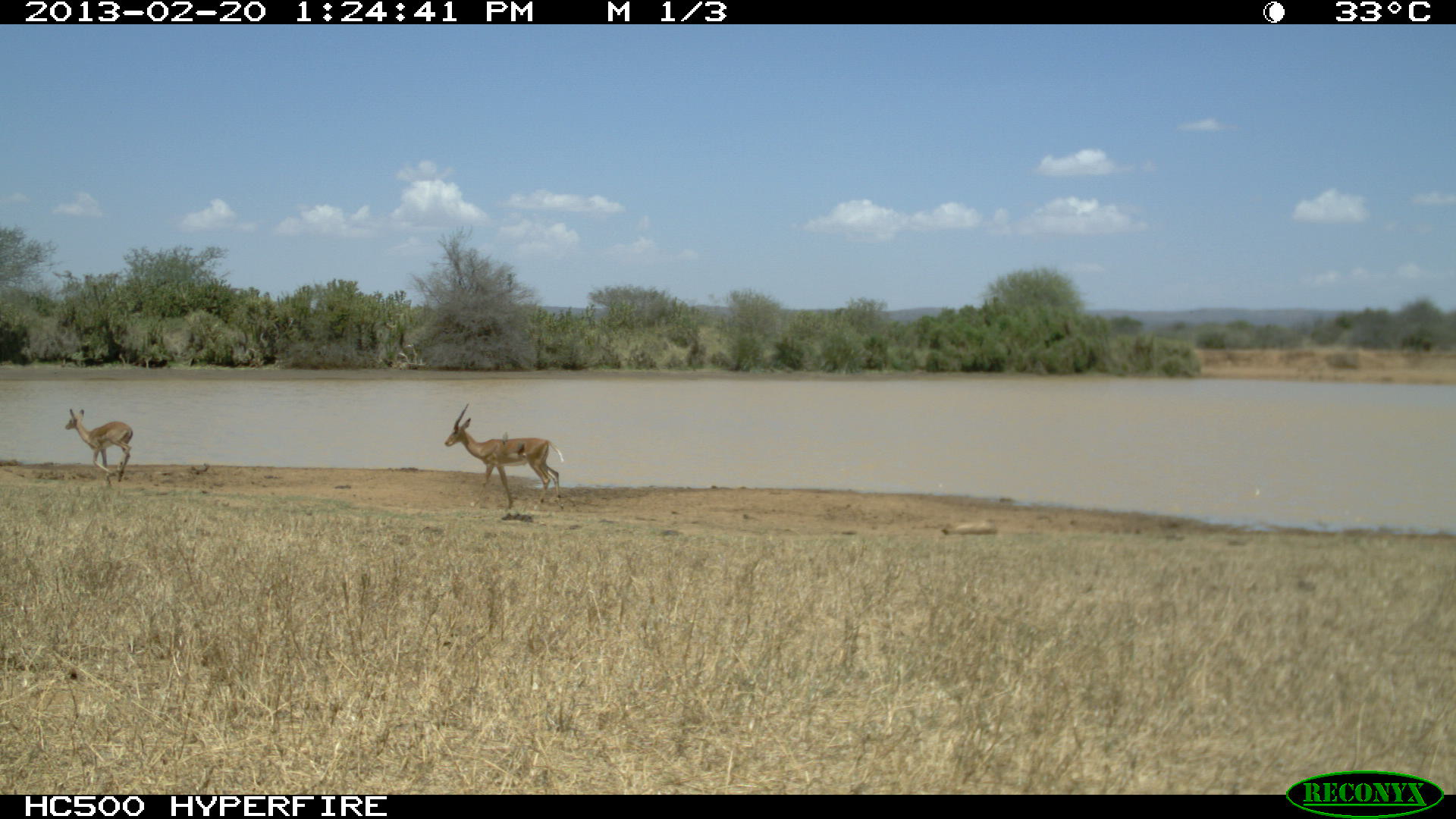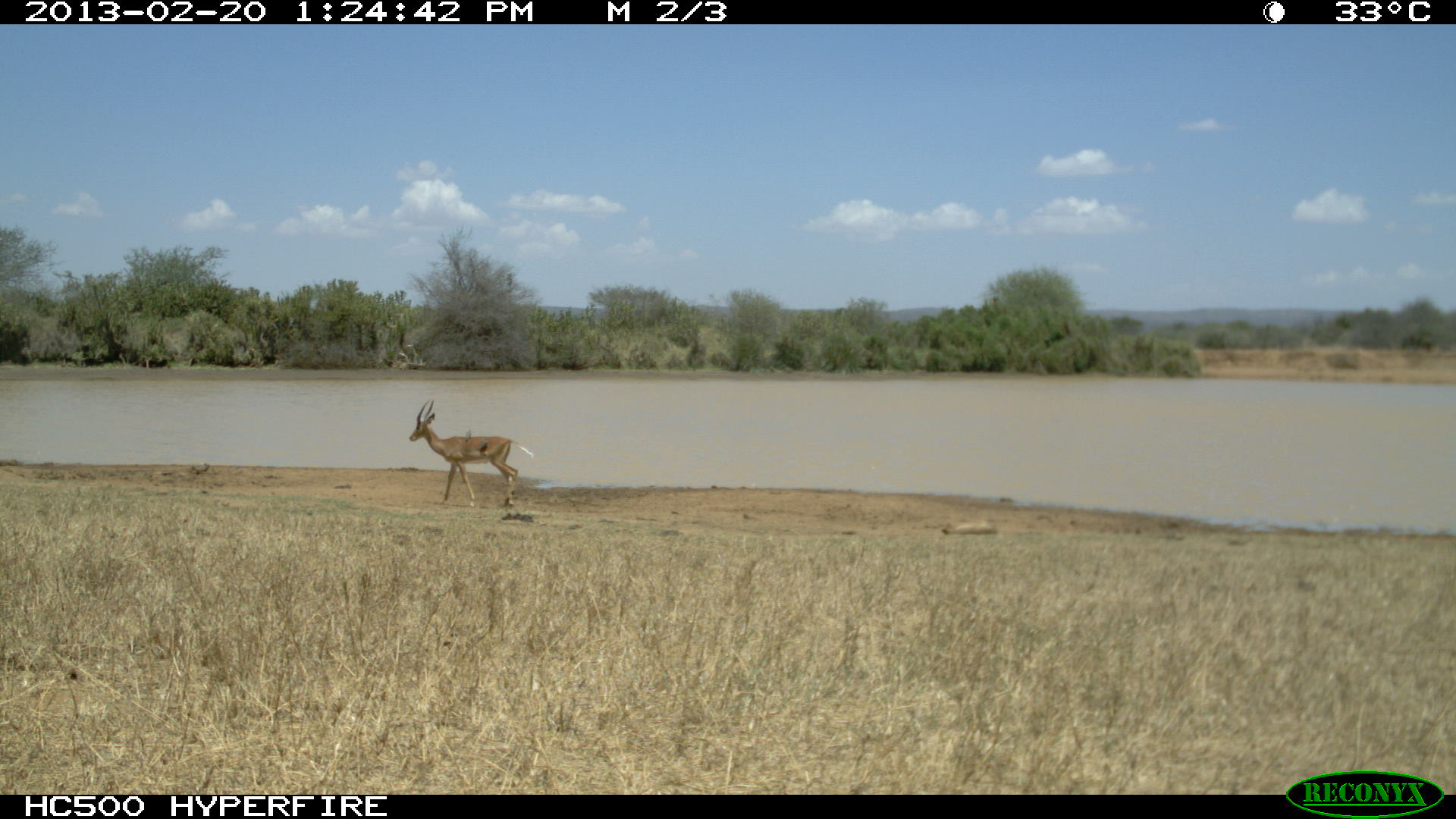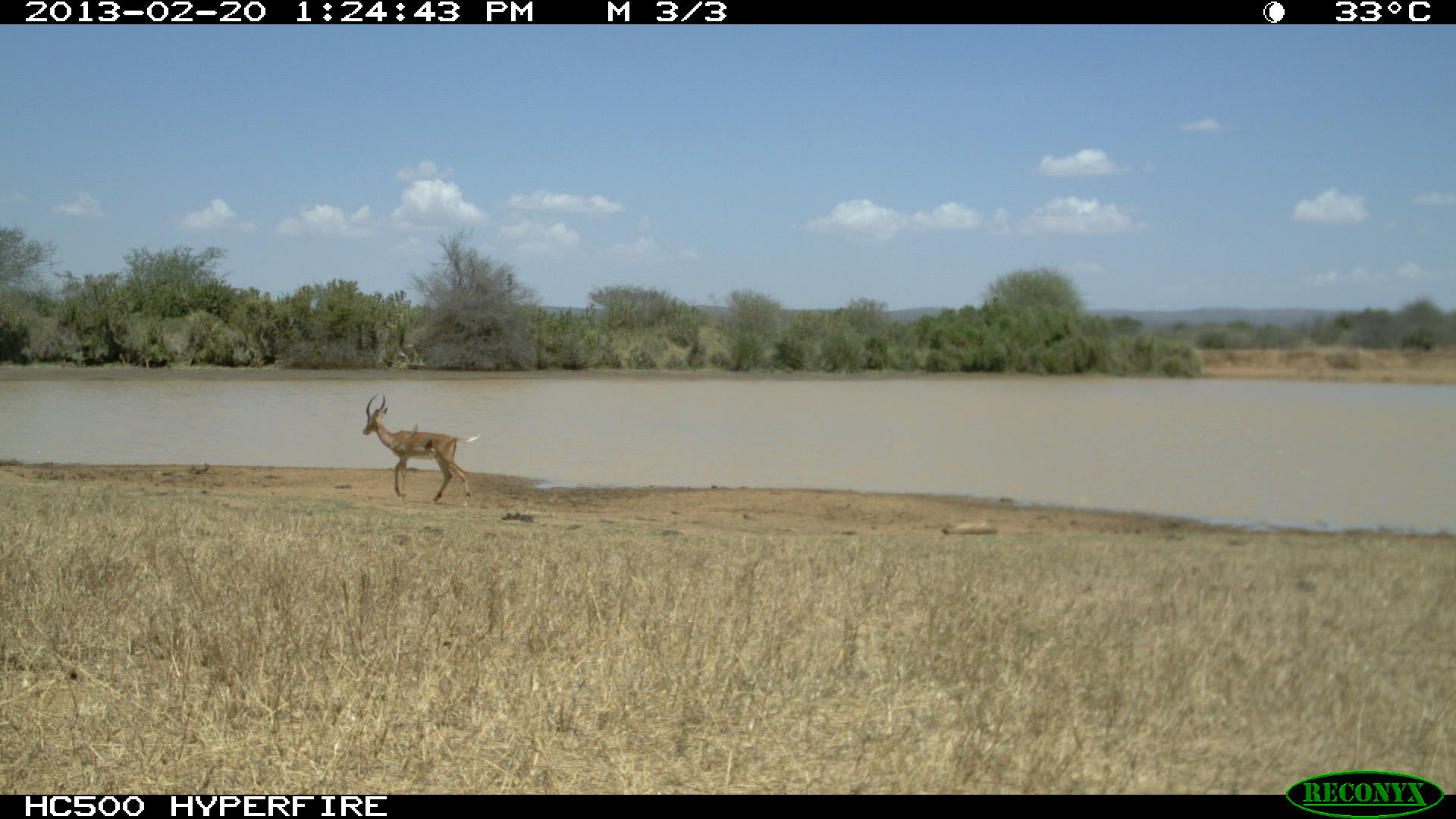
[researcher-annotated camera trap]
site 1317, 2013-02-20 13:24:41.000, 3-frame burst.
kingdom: Animalia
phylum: Chordata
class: Mammalia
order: Artiodactyla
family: Bovidae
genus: Aepyceros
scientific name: Aepyceros melampus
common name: impala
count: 2